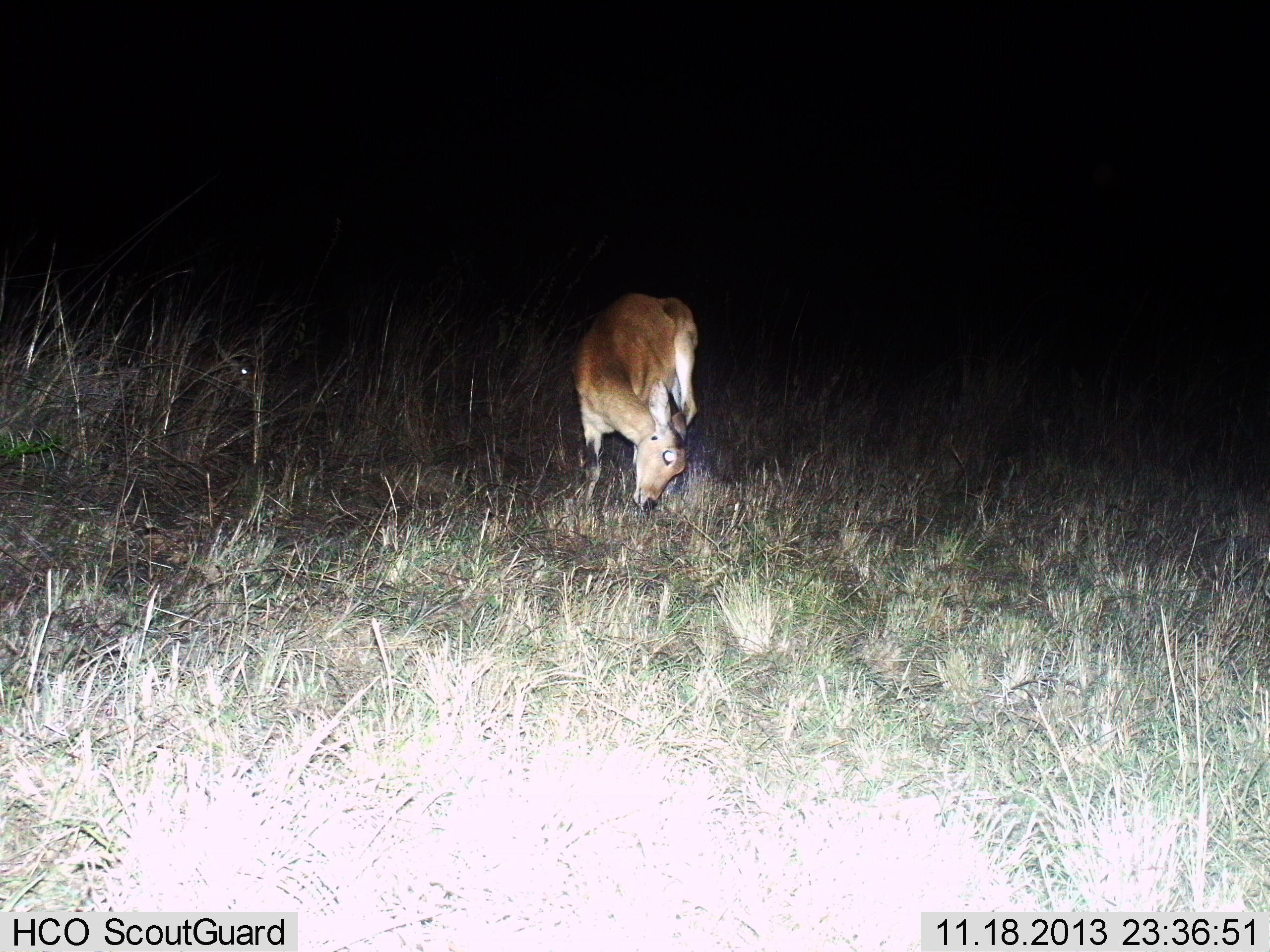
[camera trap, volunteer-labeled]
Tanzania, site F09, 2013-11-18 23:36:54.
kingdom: Animalia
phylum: Chordata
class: Mammalia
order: Artiodactyla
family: Bovidae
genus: Redunca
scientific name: Redunca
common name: reedbuck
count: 1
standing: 80%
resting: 0%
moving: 0%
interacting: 0%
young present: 0%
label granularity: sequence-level